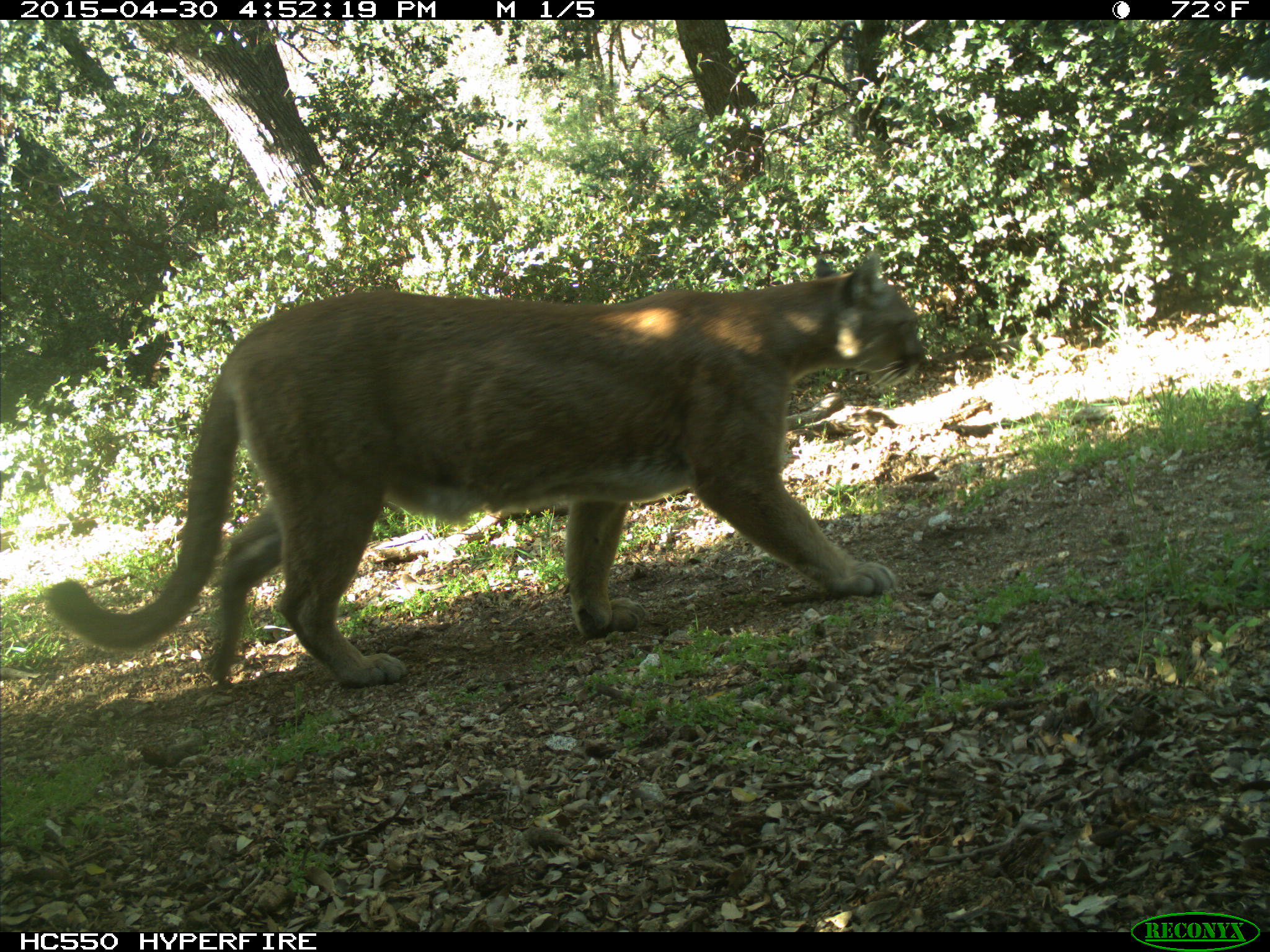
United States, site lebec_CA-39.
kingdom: Animalia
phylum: Chordata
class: Mammalia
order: Carnivora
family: Felidae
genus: Puma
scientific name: Puma concolor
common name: mountain lion